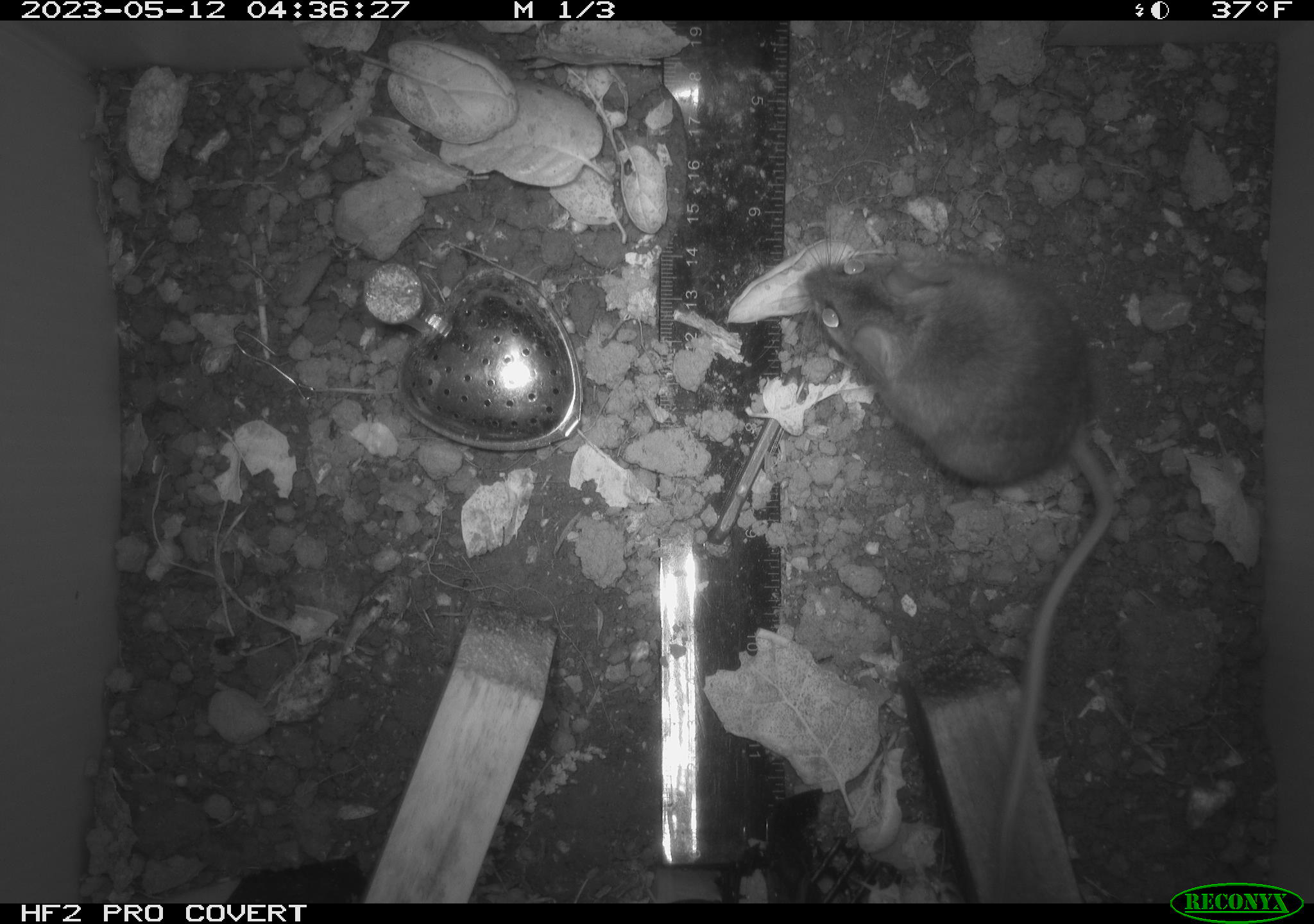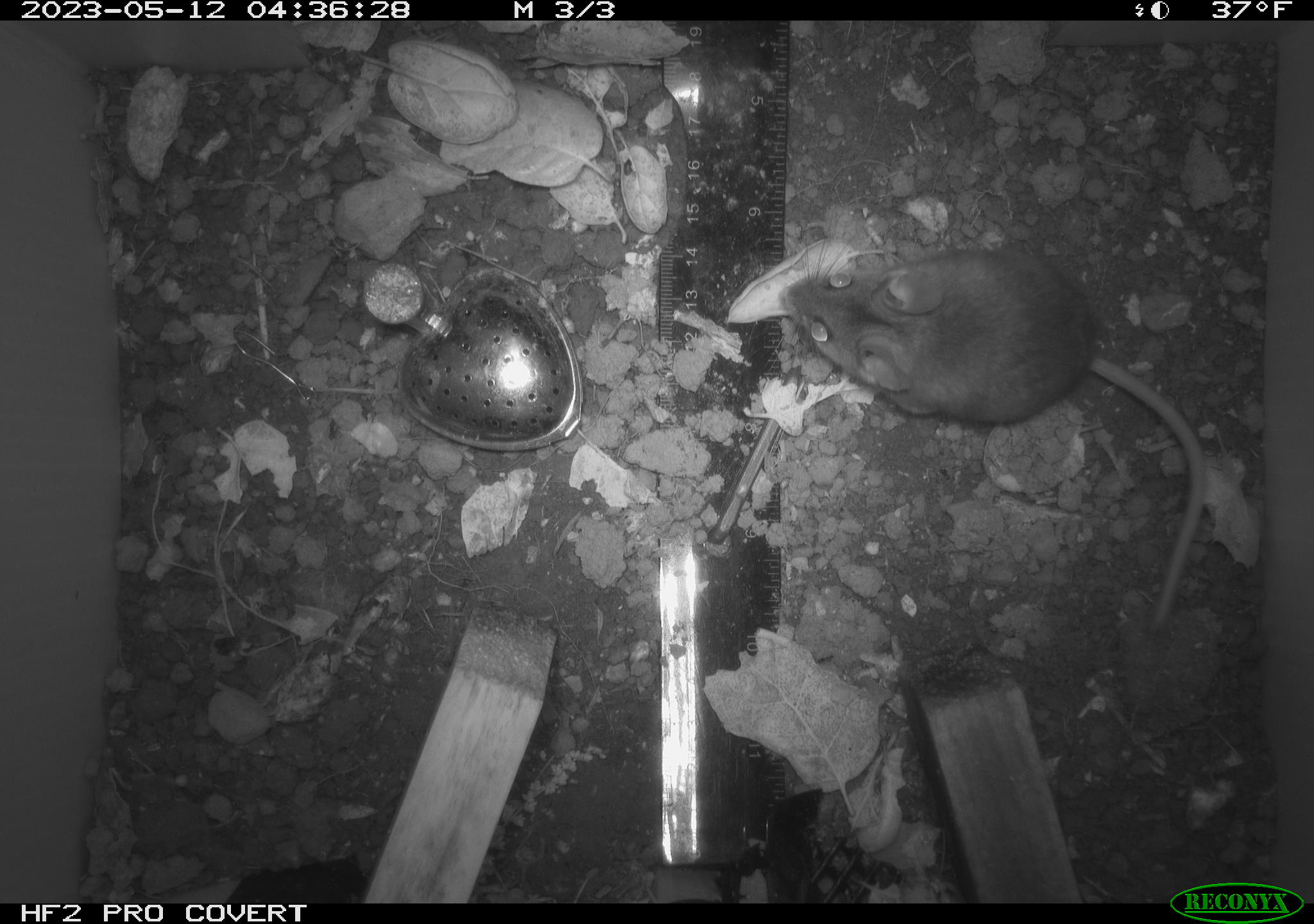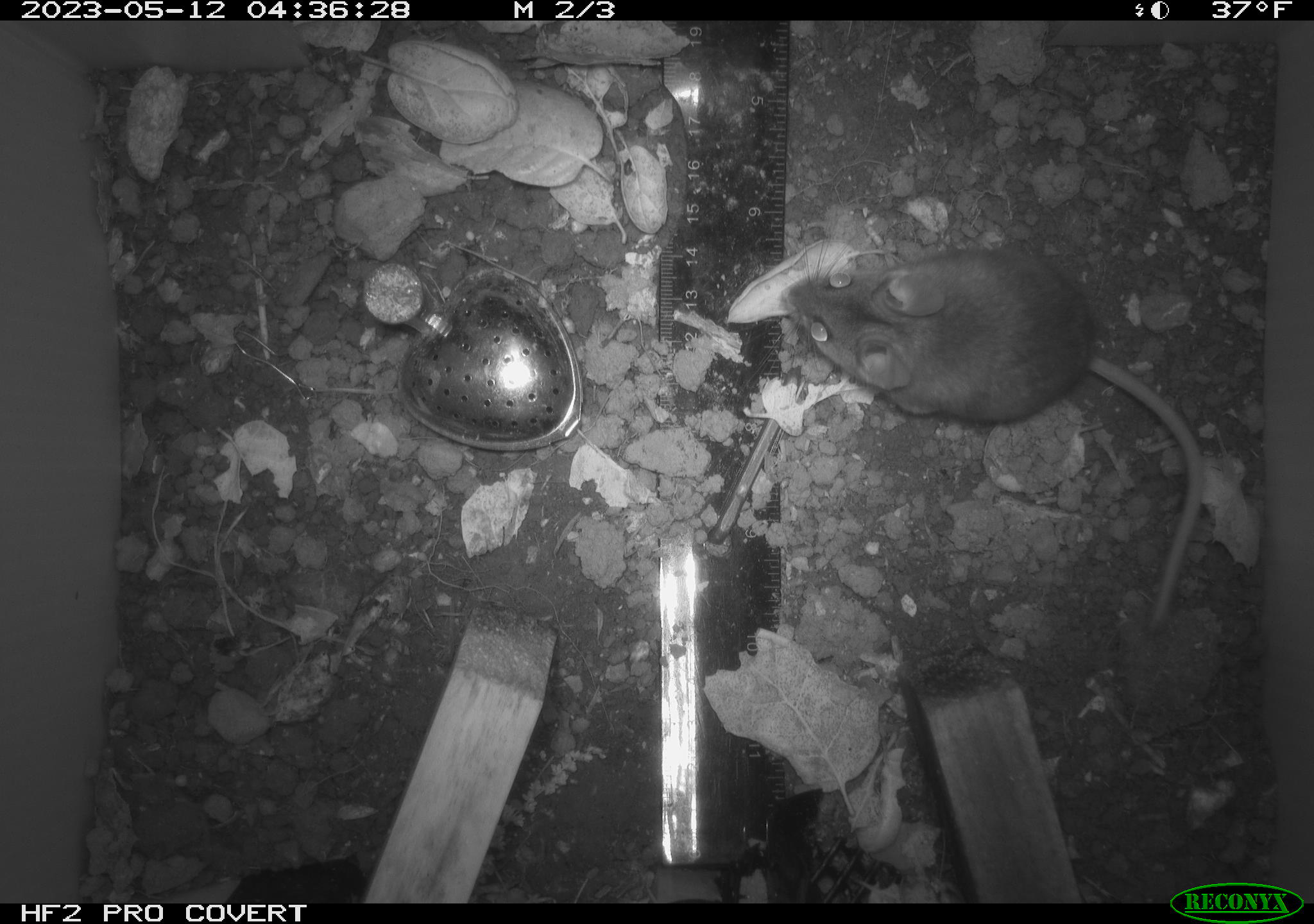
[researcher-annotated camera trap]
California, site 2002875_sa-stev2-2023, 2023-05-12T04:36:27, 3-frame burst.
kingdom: Animalia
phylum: Chordata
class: Mammalia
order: Rodentia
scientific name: Rodentia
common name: mouse species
Mouse species (Rodentia).